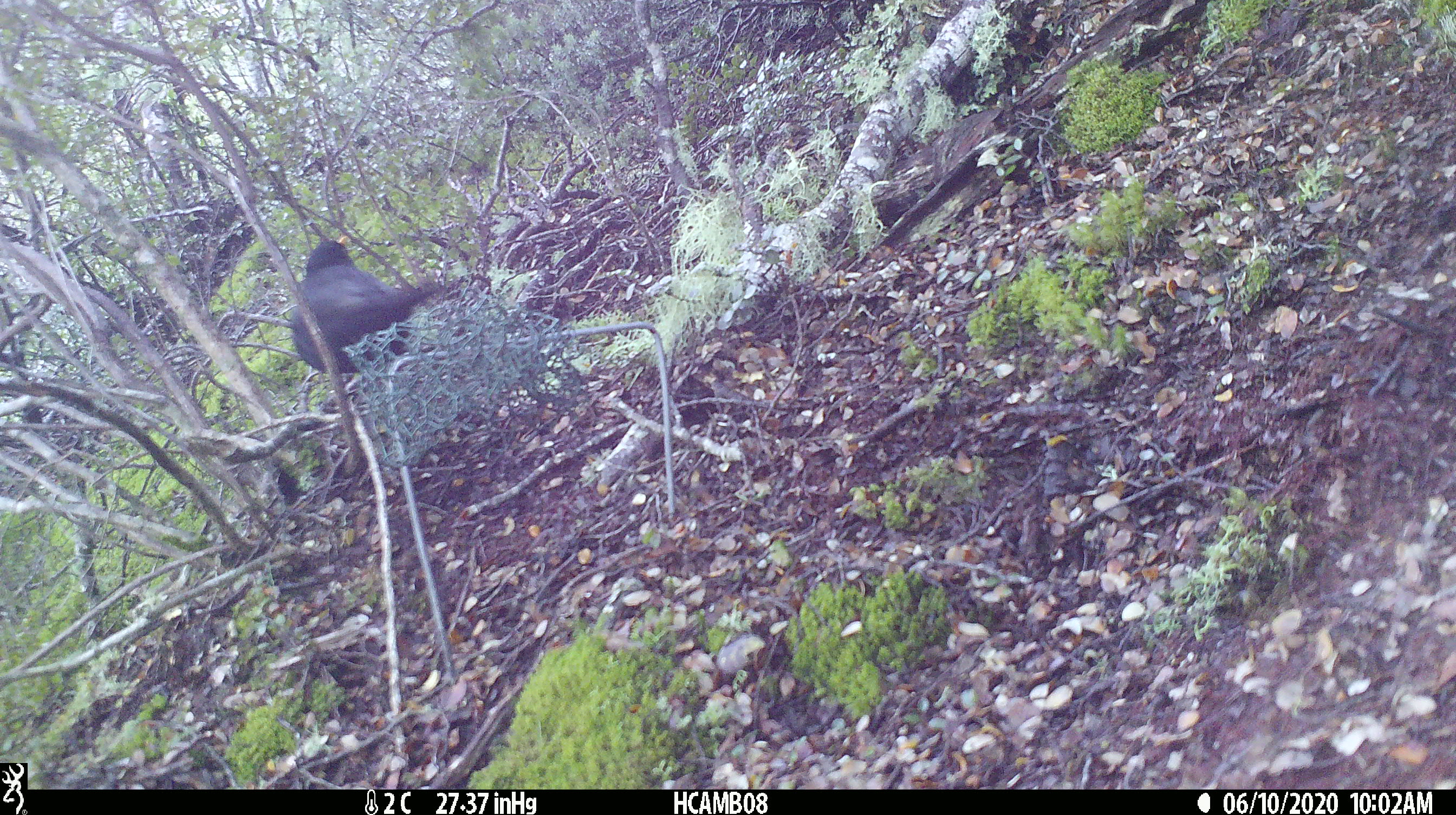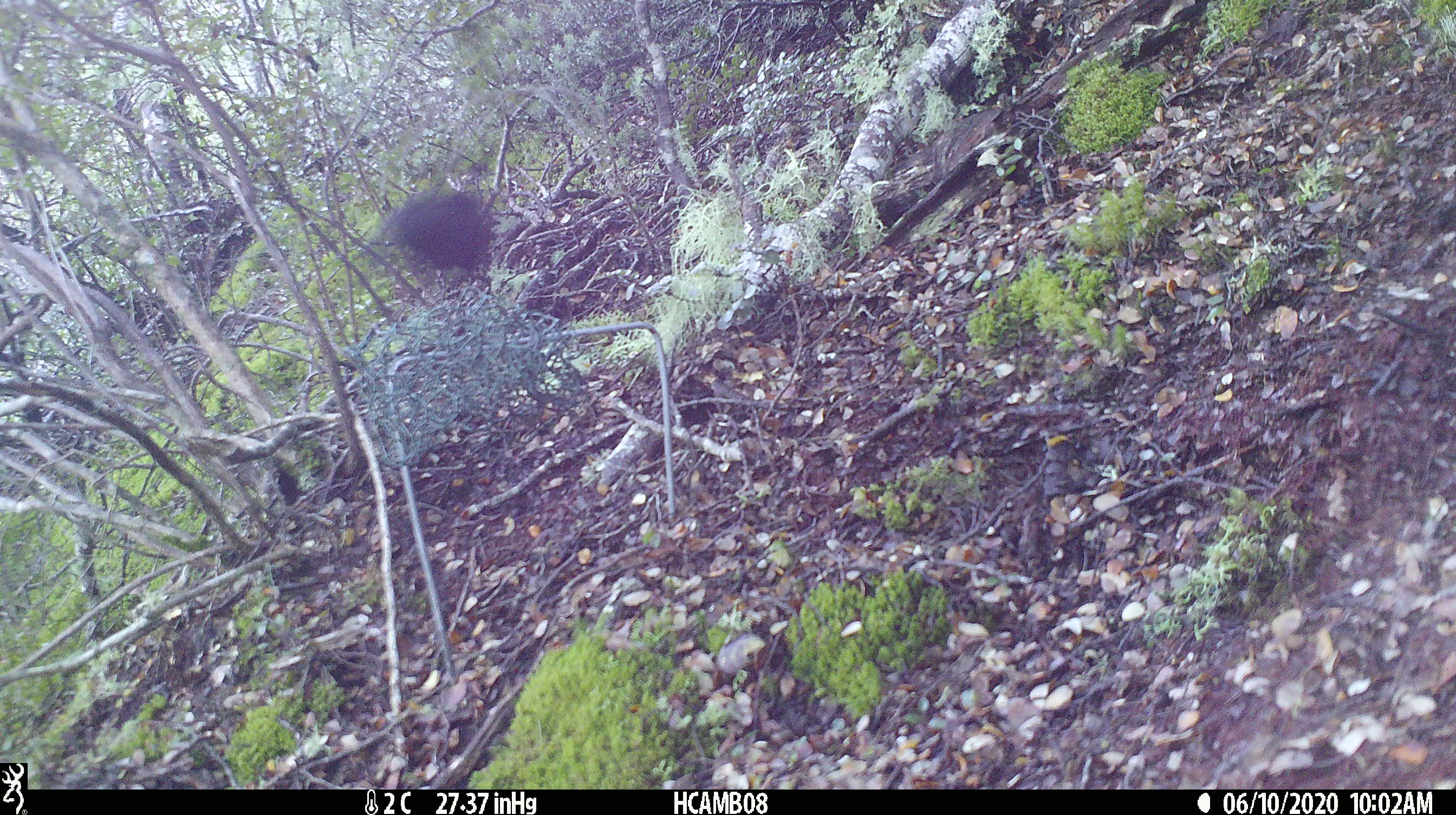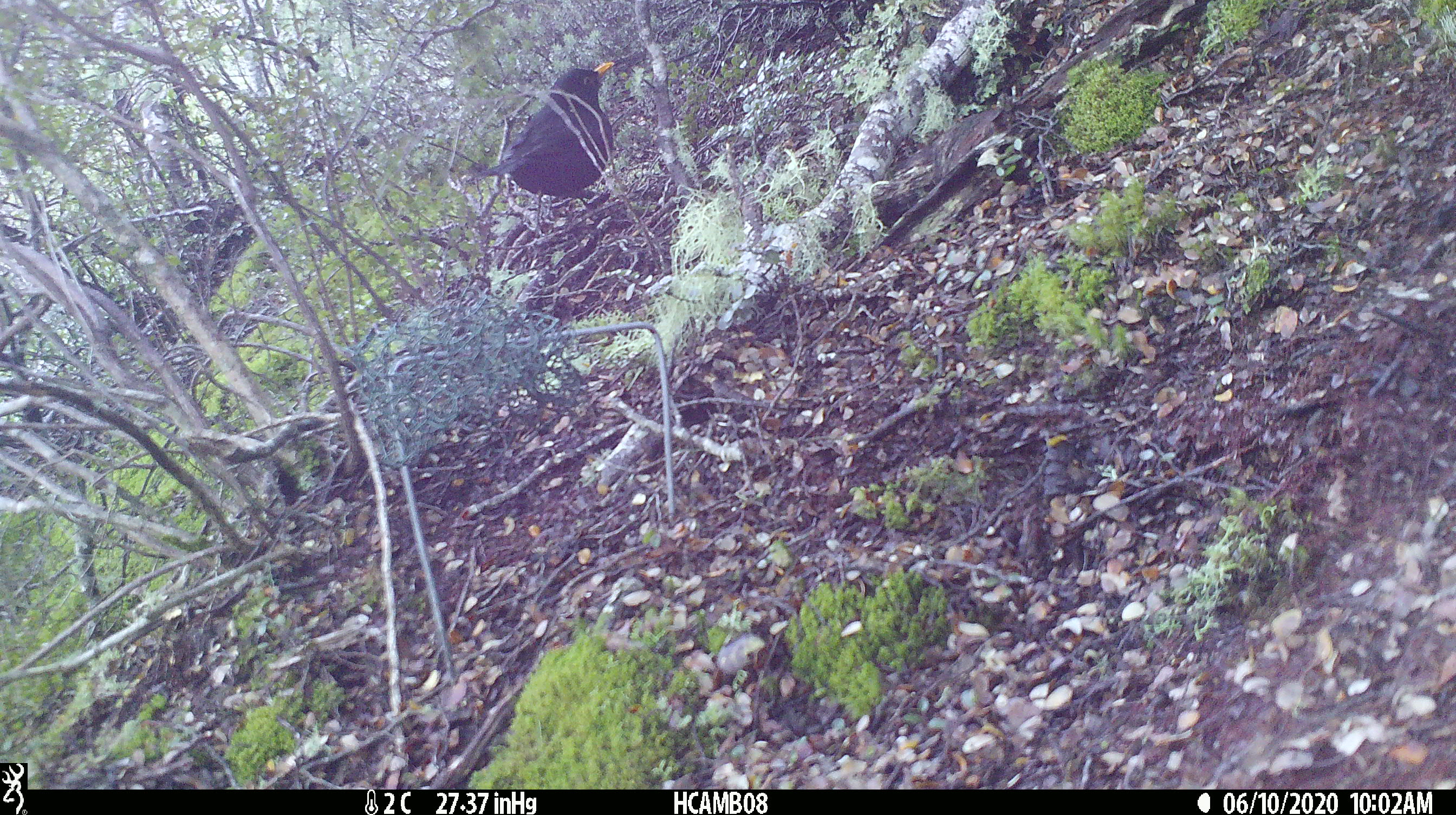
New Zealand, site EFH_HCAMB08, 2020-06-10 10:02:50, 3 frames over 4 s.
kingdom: Animalia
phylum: Chordata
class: Aves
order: Passeriformes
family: Turdidae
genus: Turdus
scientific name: Turdus merula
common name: eurasian blackbird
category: blackbird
Blackbird (eurasian blackbird) (Turdus merula).